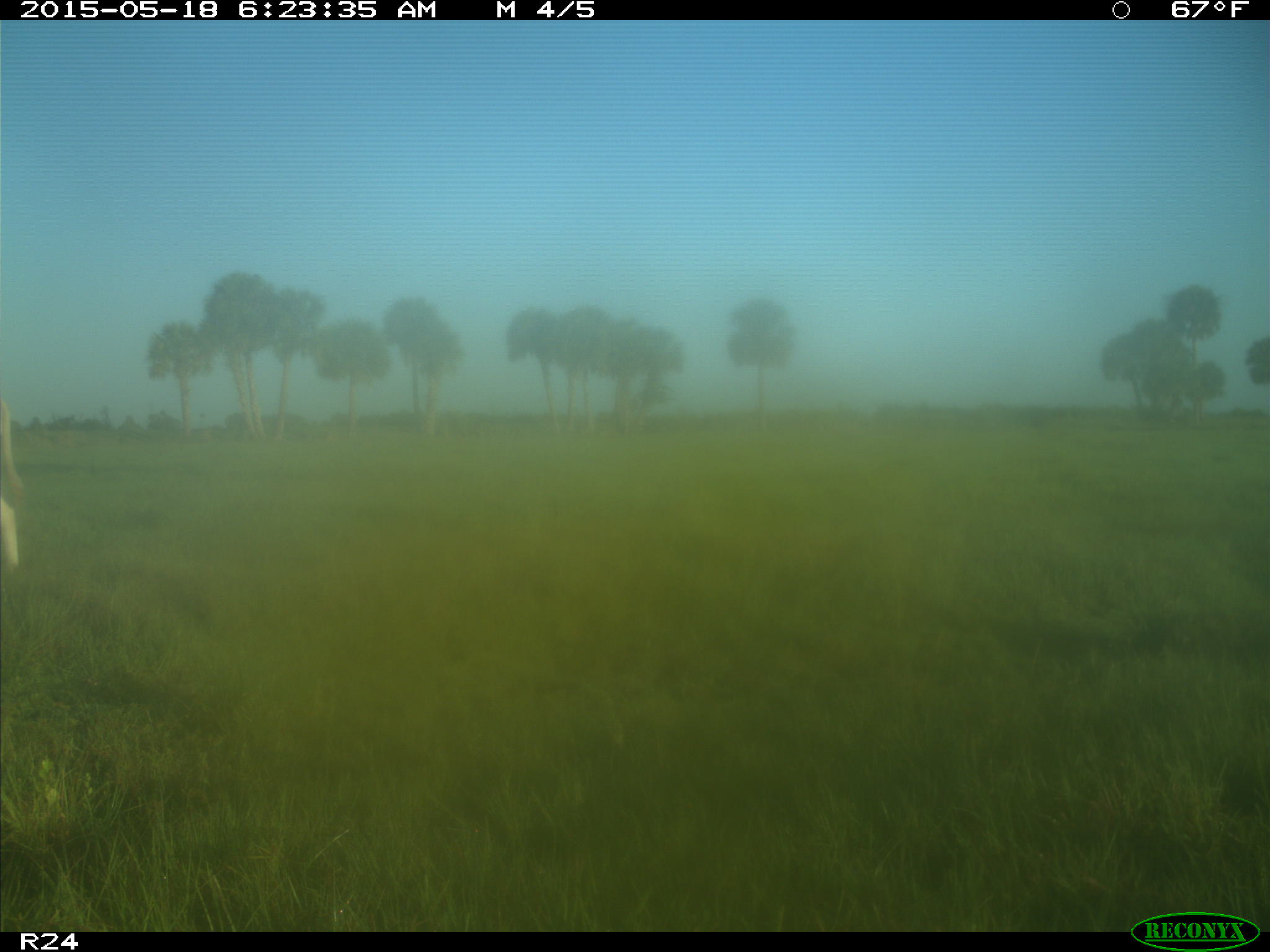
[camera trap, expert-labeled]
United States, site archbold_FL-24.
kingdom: Animalia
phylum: Chordata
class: Mammalia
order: Artiodactyla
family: Bovidae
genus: Bos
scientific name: Bos taurus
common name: domestic cow